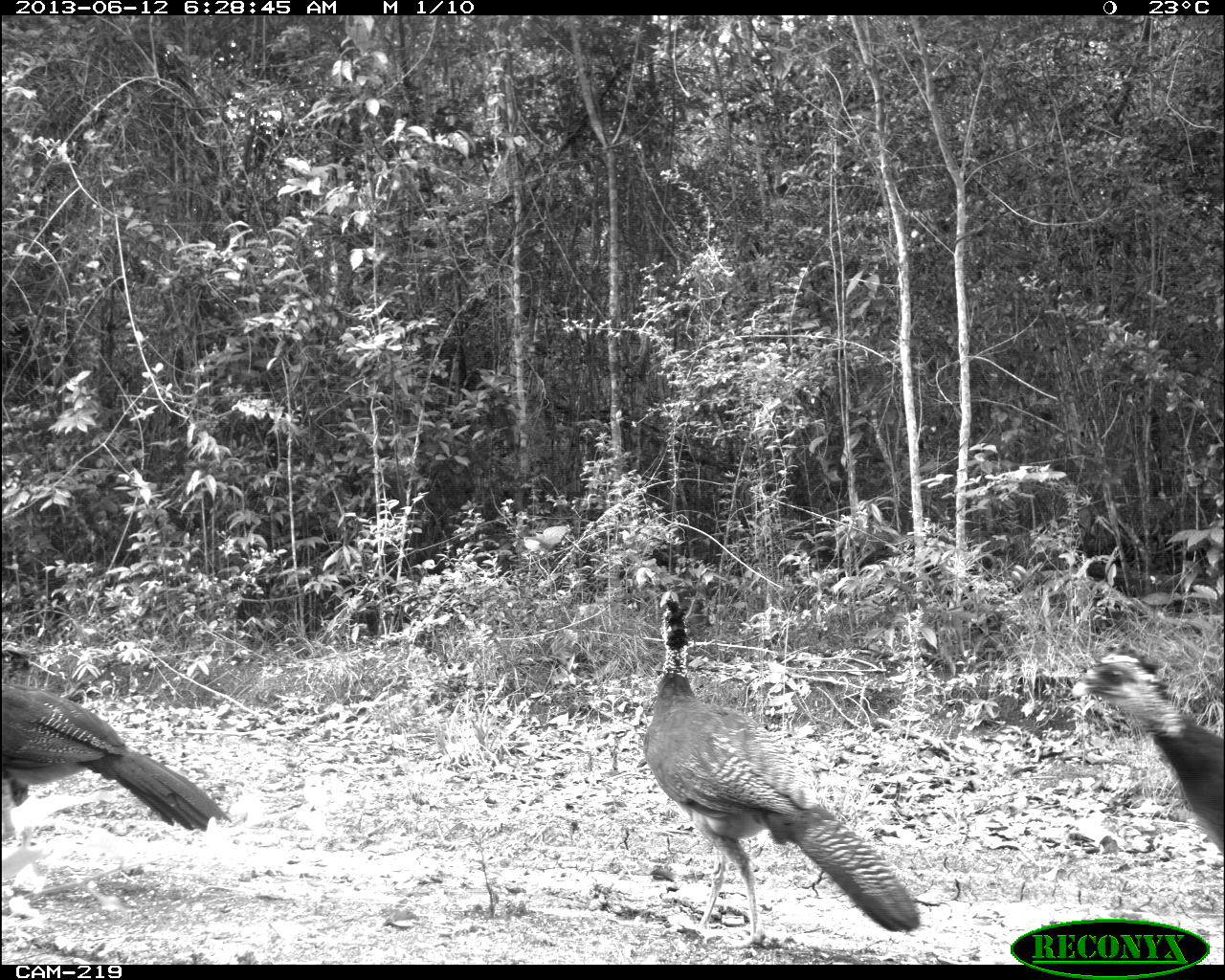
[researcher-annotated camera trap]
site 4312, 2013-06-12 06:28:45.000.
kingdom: Animalia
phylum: Chordata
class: Aves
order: Galliformes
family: Cracidae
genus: Crax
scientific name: Crax rubra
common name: great curassow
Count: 3.